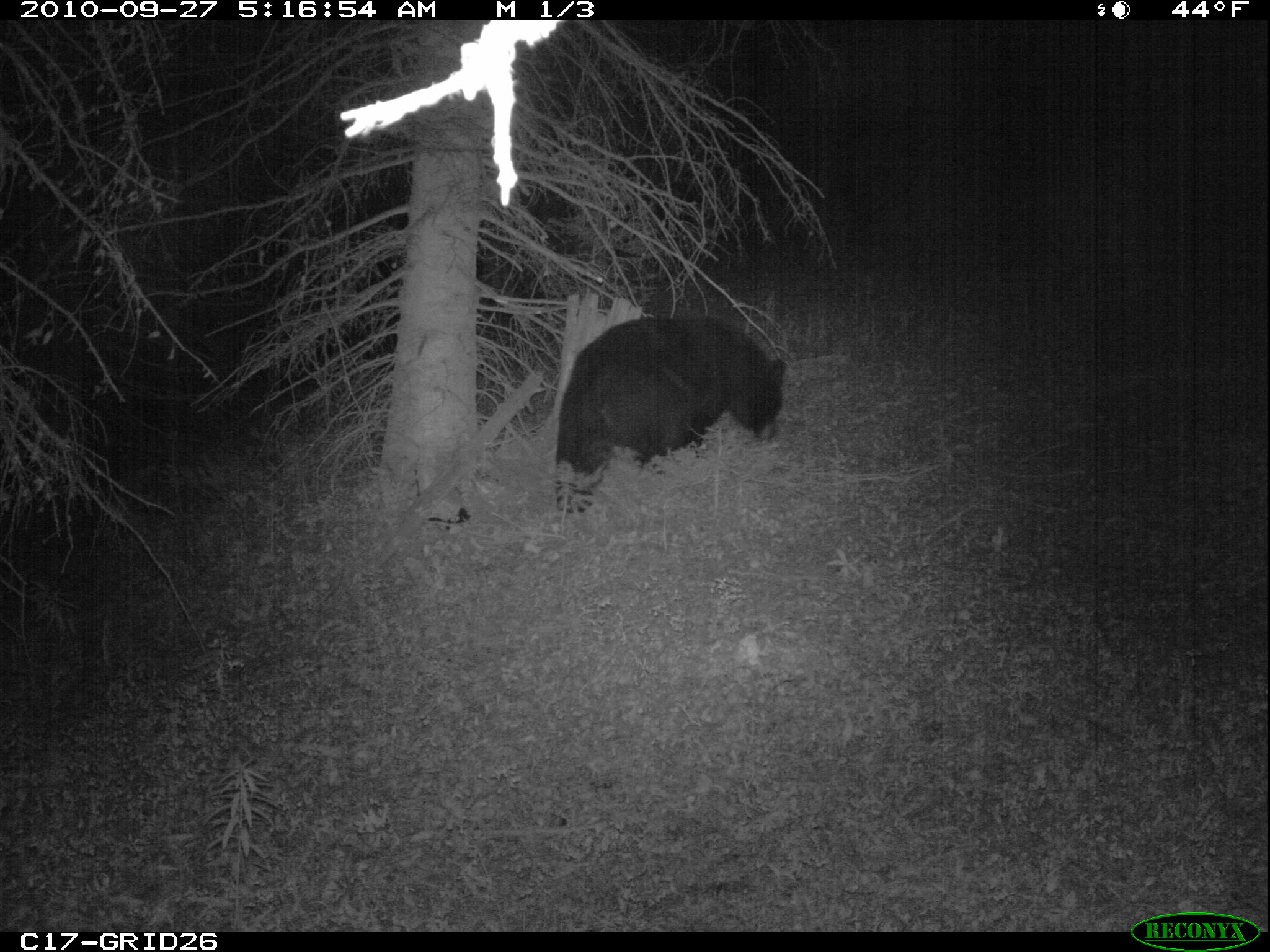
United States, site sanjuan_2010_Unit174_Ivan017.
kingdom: Animalia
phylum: Chordata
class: Mammalia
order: Carnivora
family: Ursidae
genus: Ursus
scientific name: Ursus americanus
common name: american black bear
Ursus americanus (american black bear).